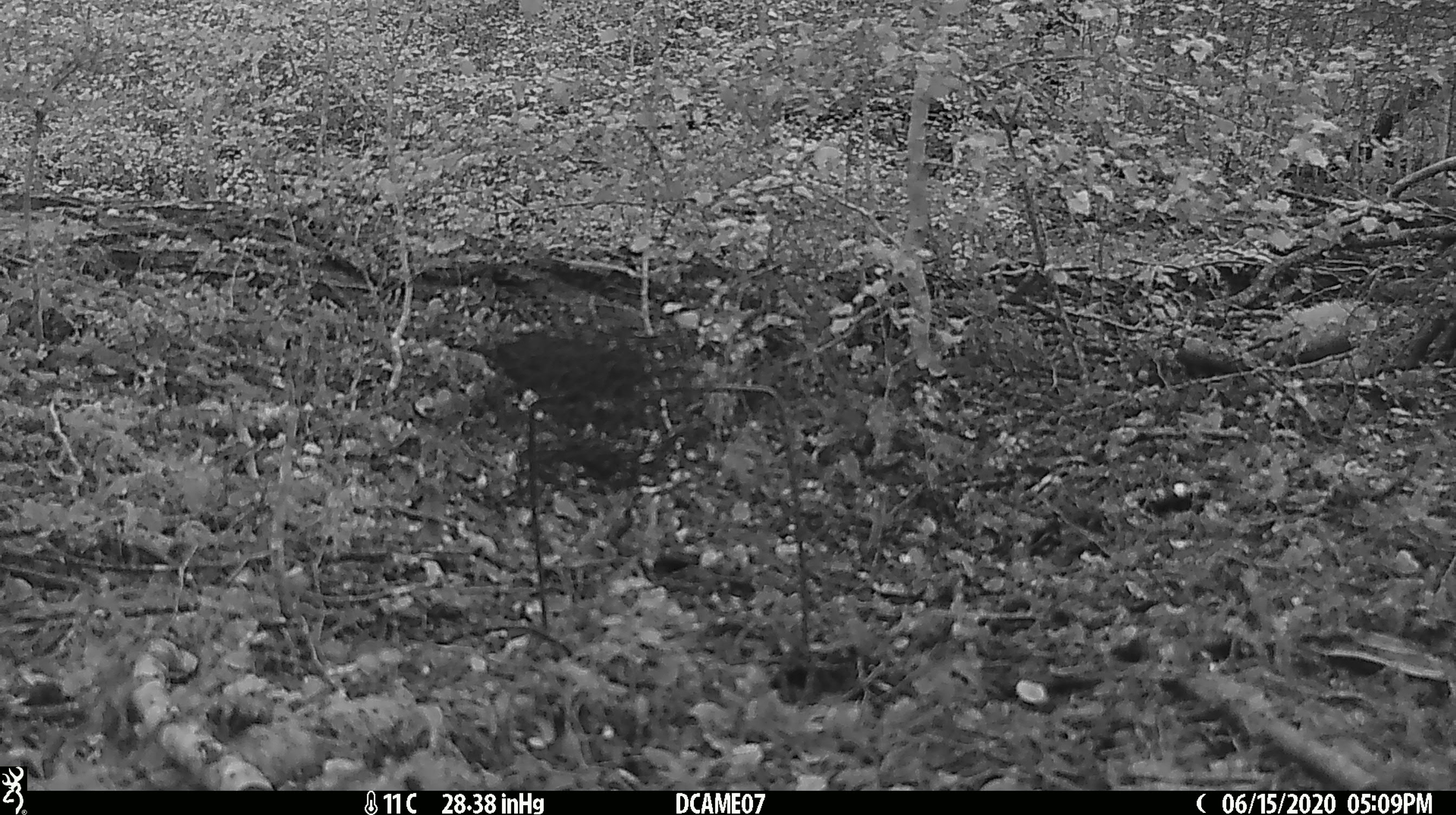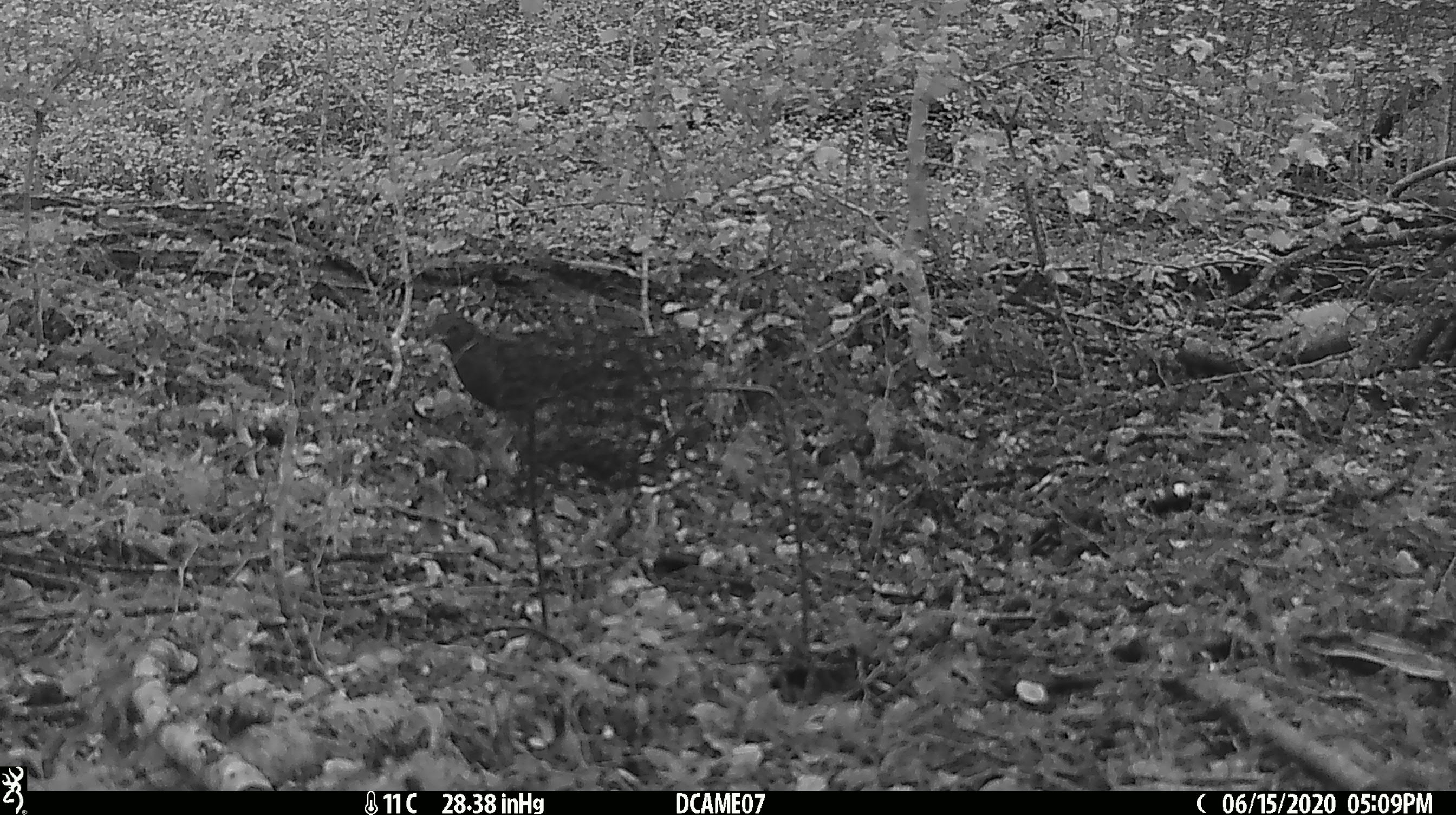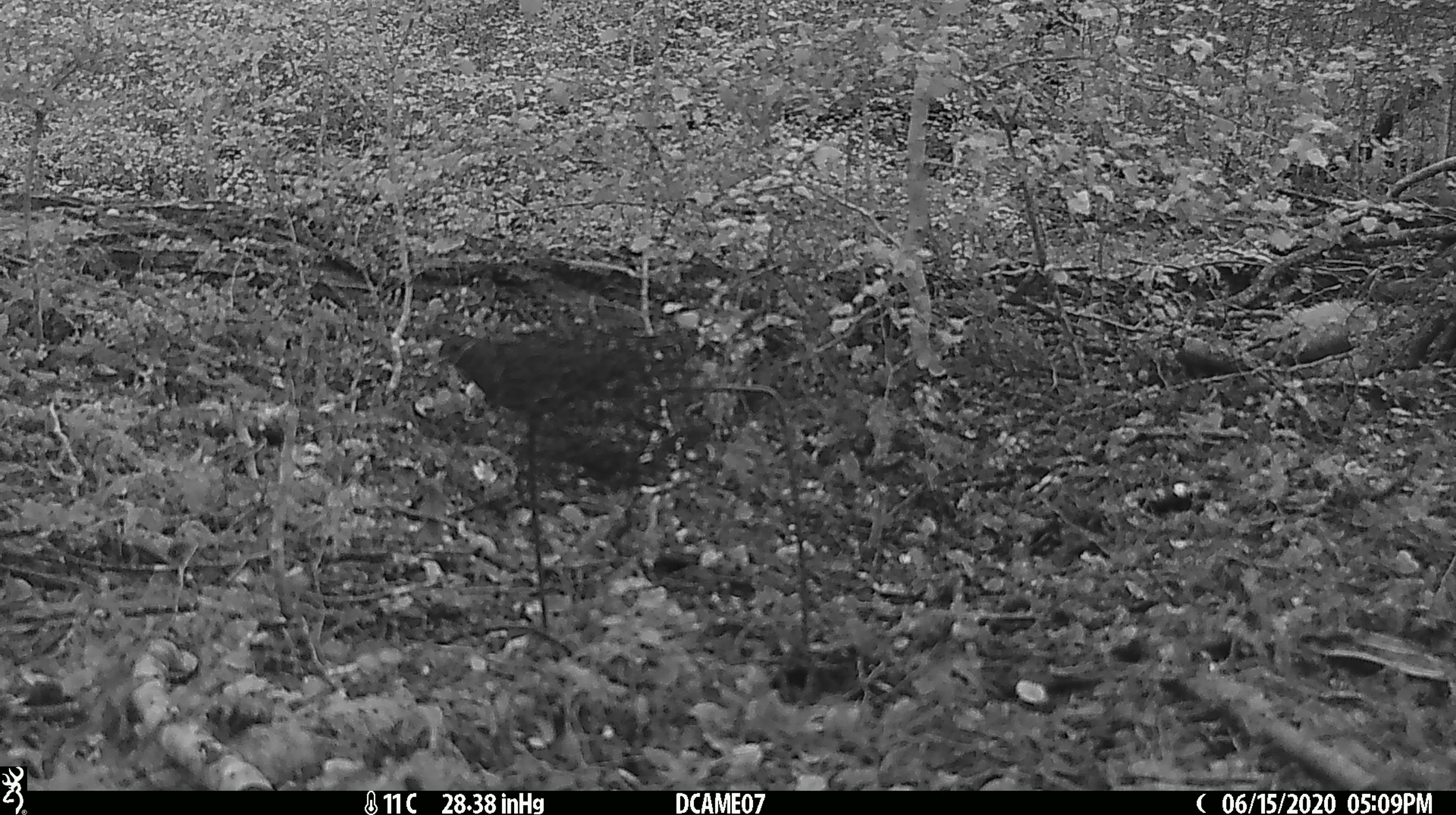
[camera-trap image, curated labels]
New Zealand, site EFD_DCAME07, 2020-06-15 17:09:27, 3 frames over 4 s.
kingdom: Animalia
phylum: Chordata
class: Aves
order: Passeriformes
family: Turdidae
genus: Turdus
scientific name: Turdus merula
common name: eurasian blackbird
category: blackbird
Blackbird (eurasian blackbird) (Turdus merula).